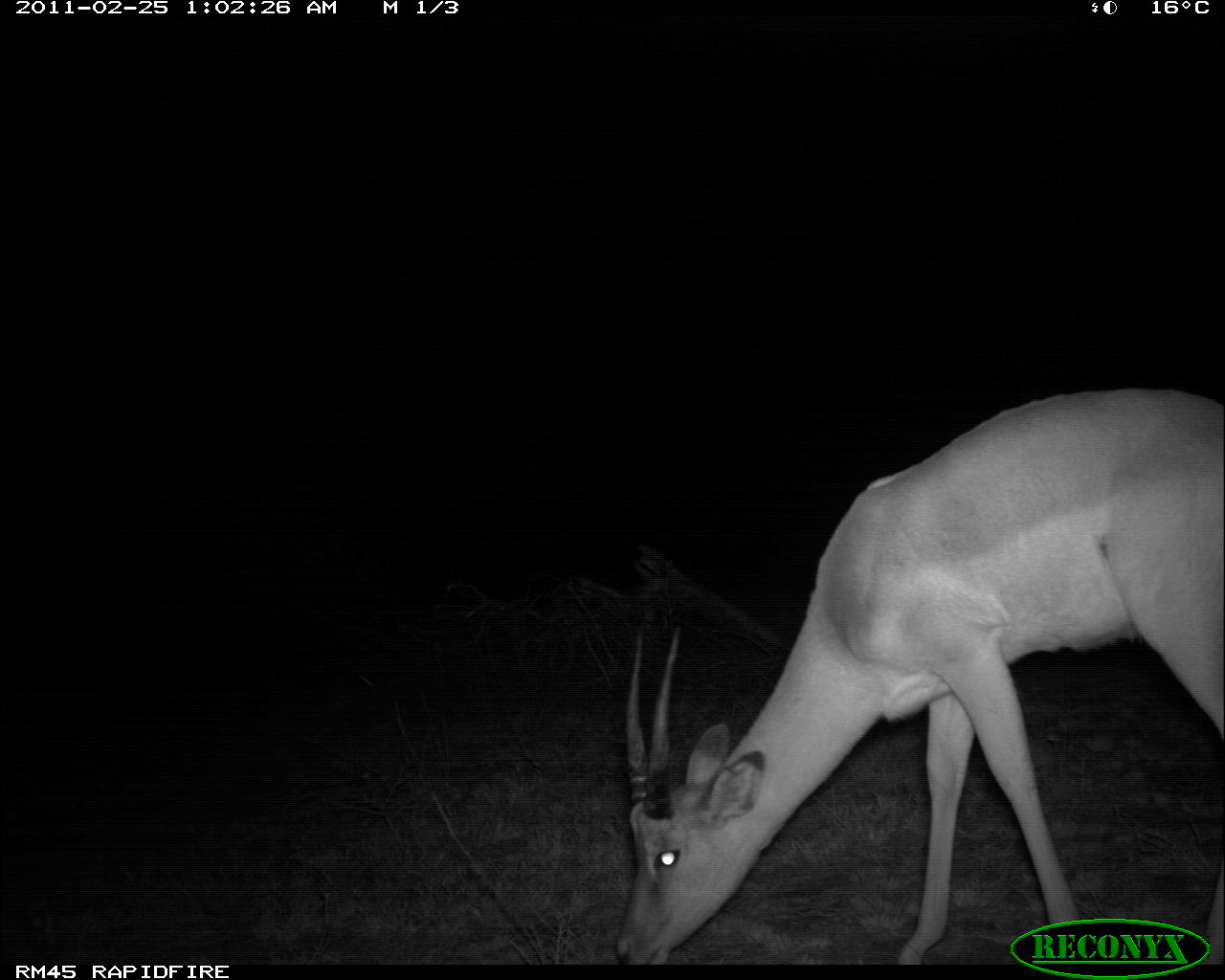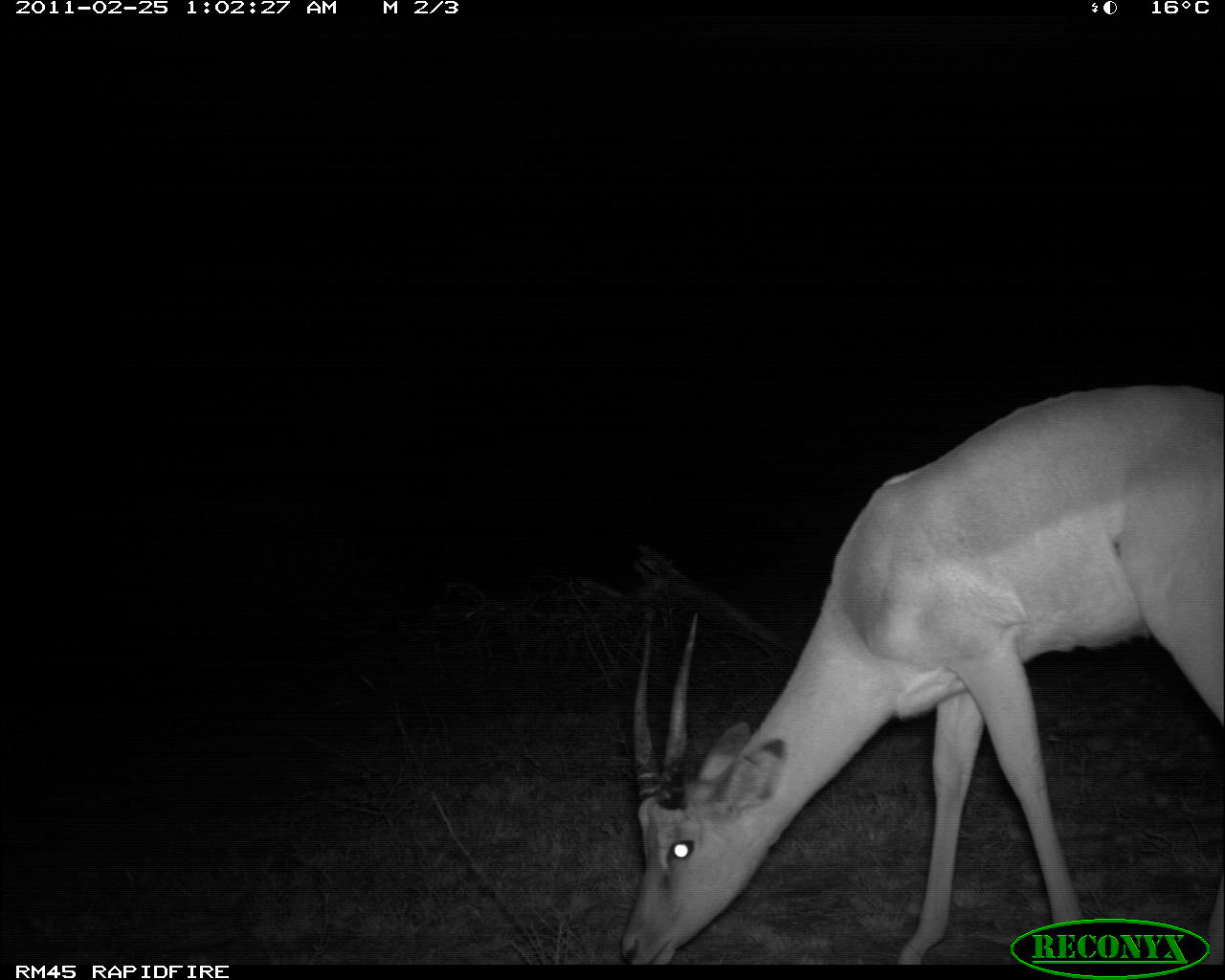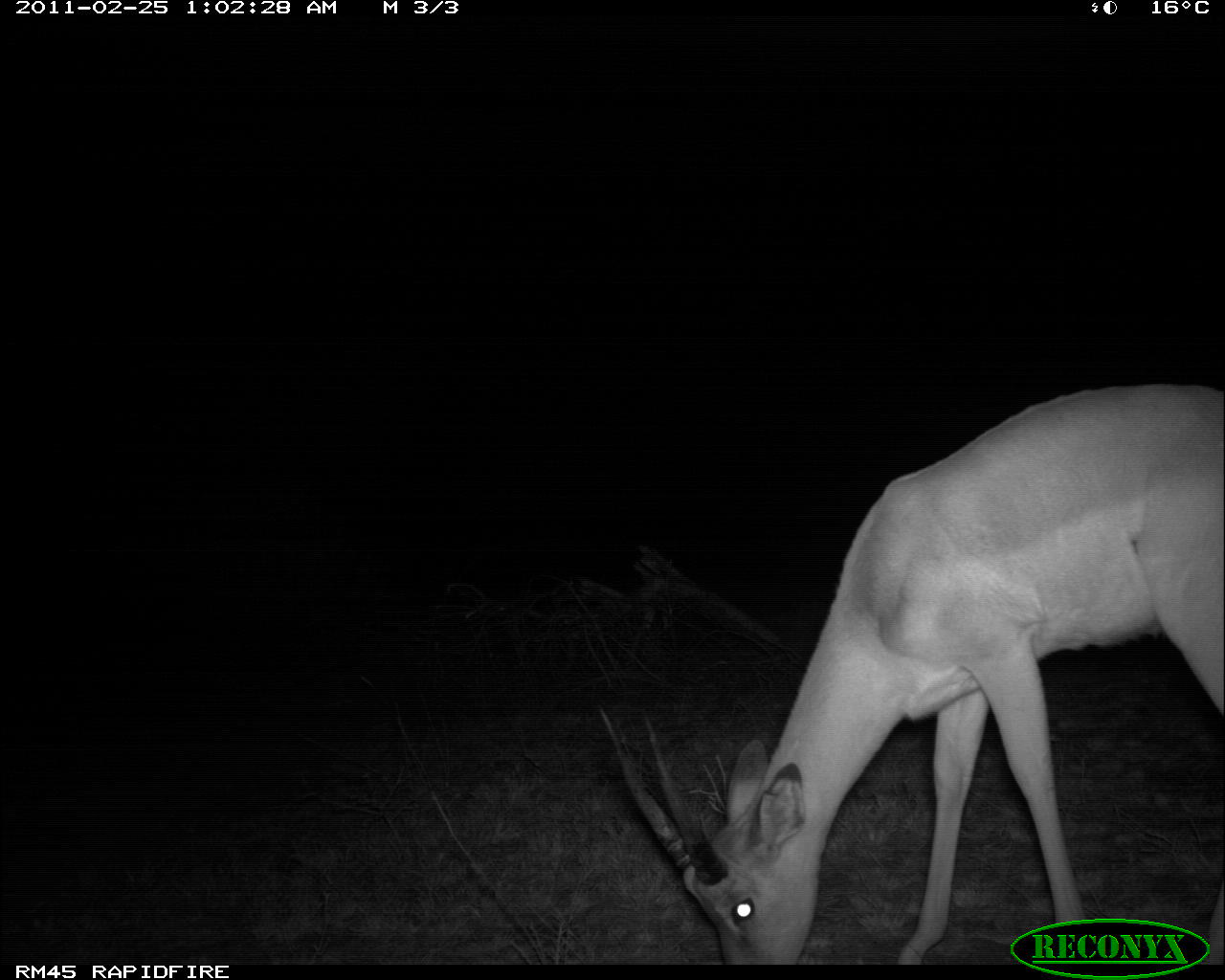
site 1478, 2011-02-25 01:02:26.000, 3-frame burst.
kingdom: Animalia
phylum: Chordata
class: Mammalia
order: Artiodactyla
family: Bovidae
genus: Aepyceros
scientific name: Aepyceros melampus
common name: impala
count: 1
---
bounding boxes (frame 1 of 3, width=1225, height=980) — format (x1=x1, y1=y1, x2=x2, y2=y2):
aepyceros melampus: (x1=612, y1=386, x2=1223, y2=963)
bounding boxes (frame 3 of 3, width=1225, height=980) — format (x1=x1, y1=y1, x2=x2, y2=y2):
aepyceros melampus: (x1=603, y1=383, x2=1222, y2=961)